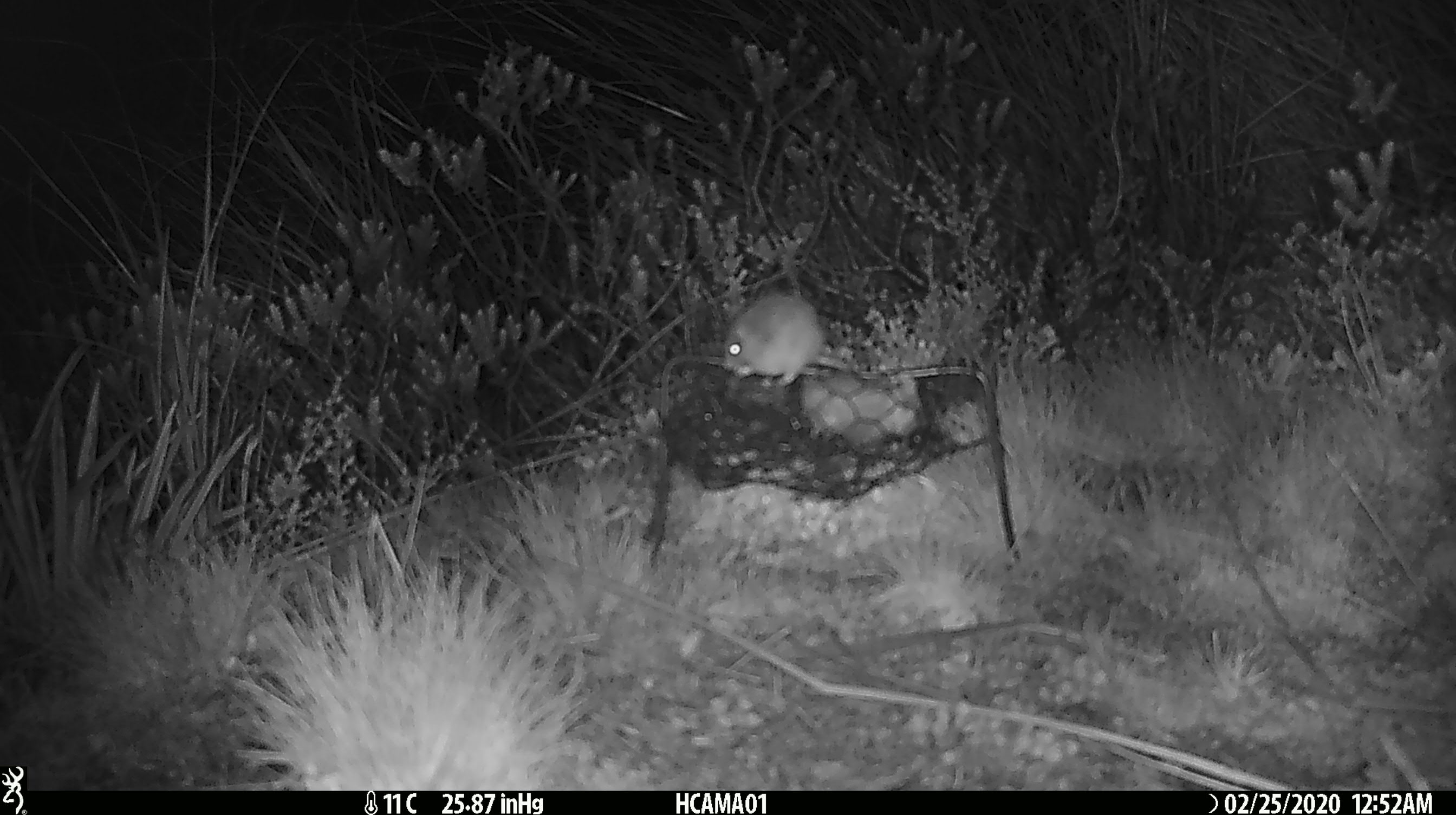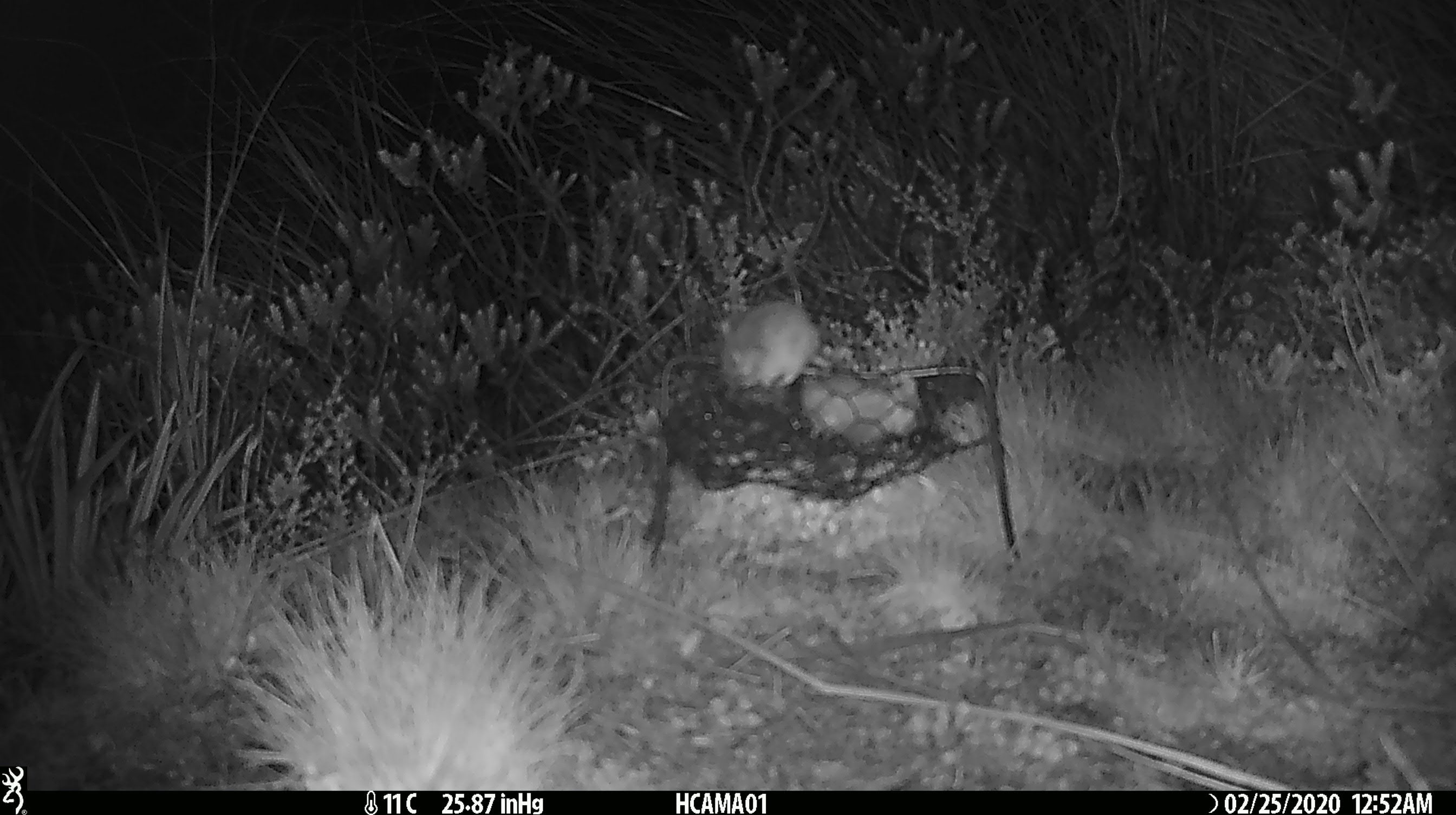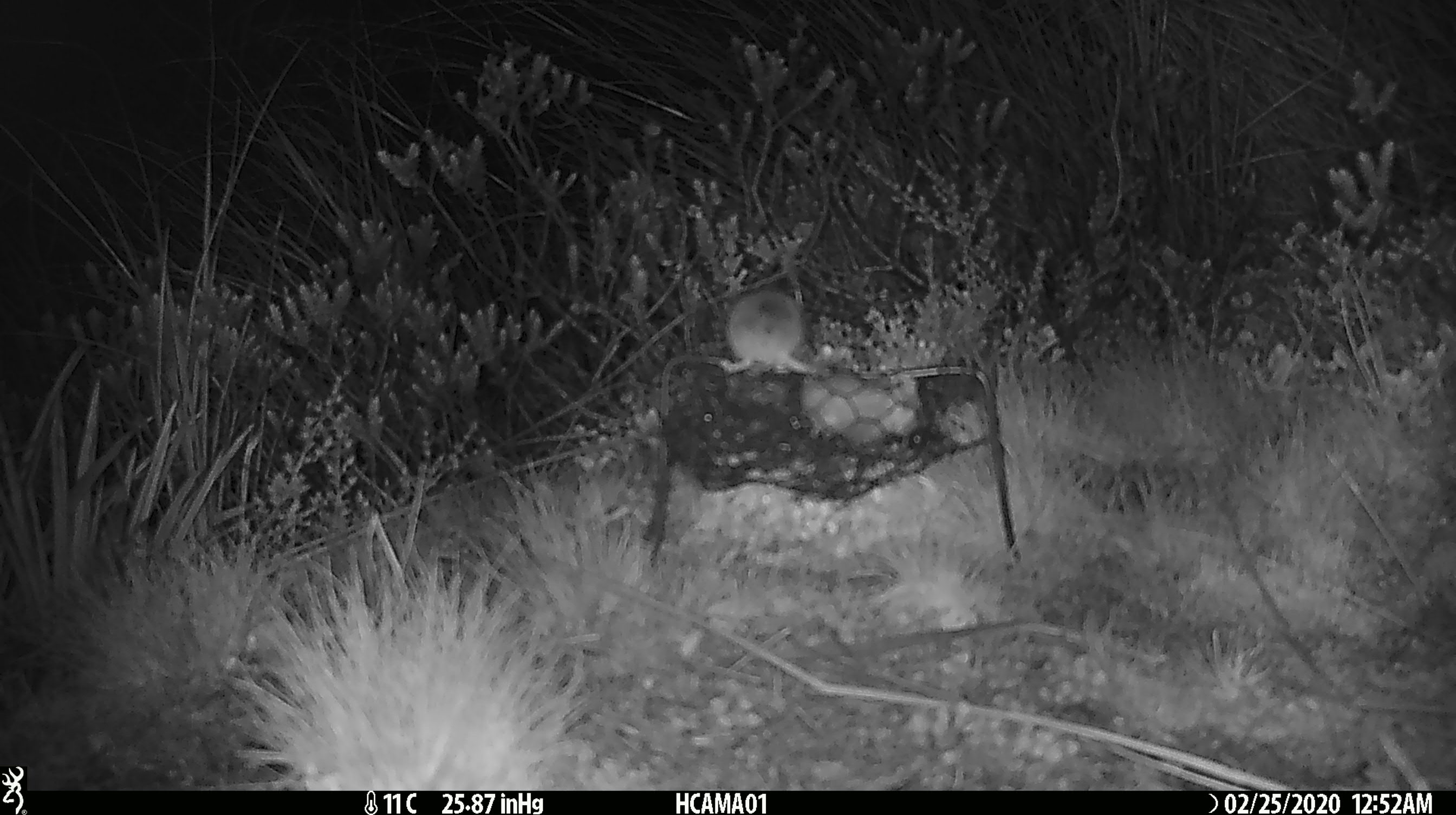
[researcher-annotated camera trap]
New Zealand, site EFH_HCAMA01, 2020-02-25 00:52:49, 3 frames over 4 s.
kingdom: Animalia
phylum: Chordata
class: Mammalia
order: Rodentia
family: Muridae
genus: Mus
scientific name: Mus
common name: mouse